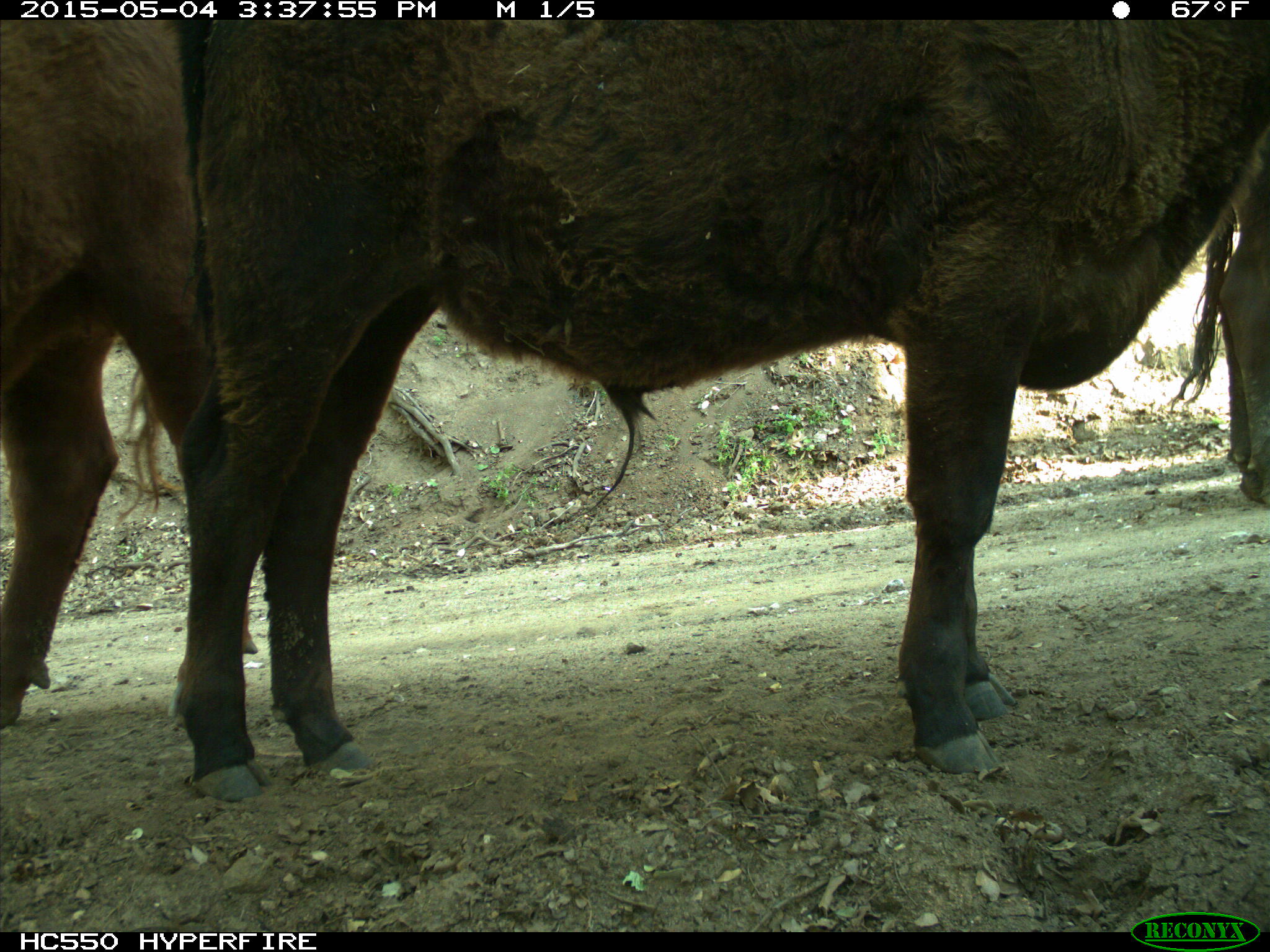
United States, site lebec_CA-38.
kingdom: Animalia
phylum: Chordata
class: Mammalia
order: Artiodactyla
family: Bovidae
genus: Bos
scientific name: Bos taurus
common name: domestic cow